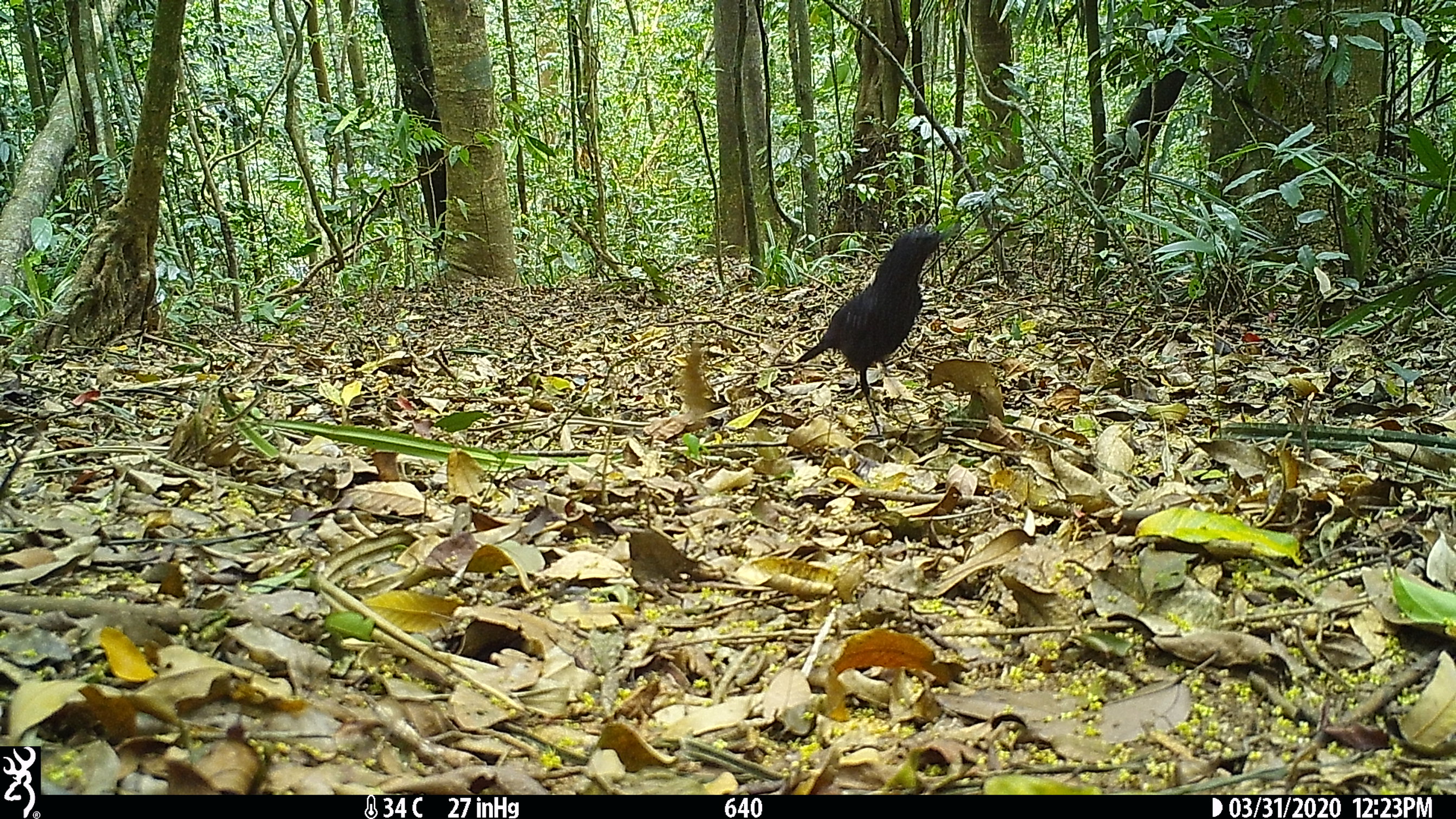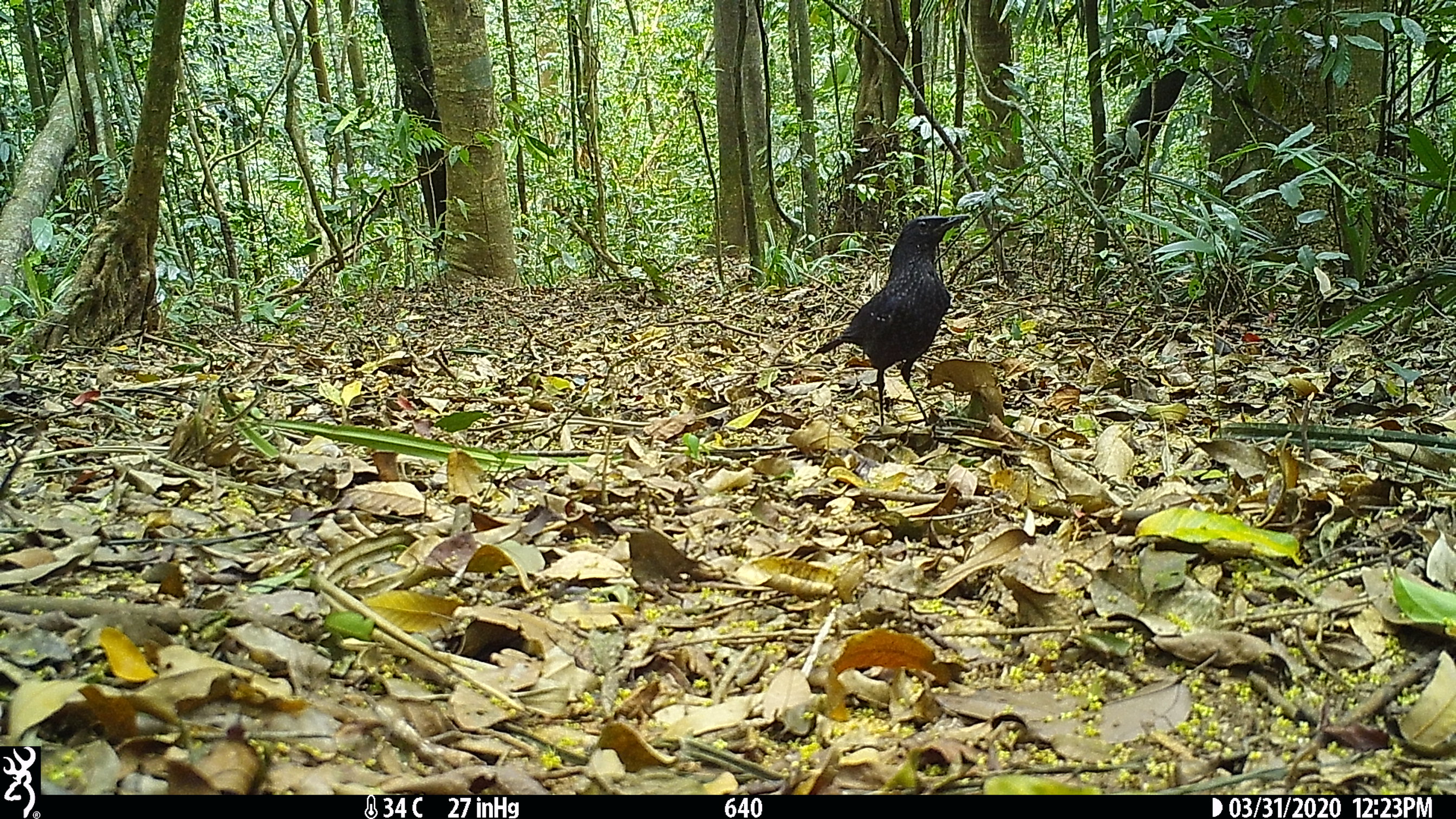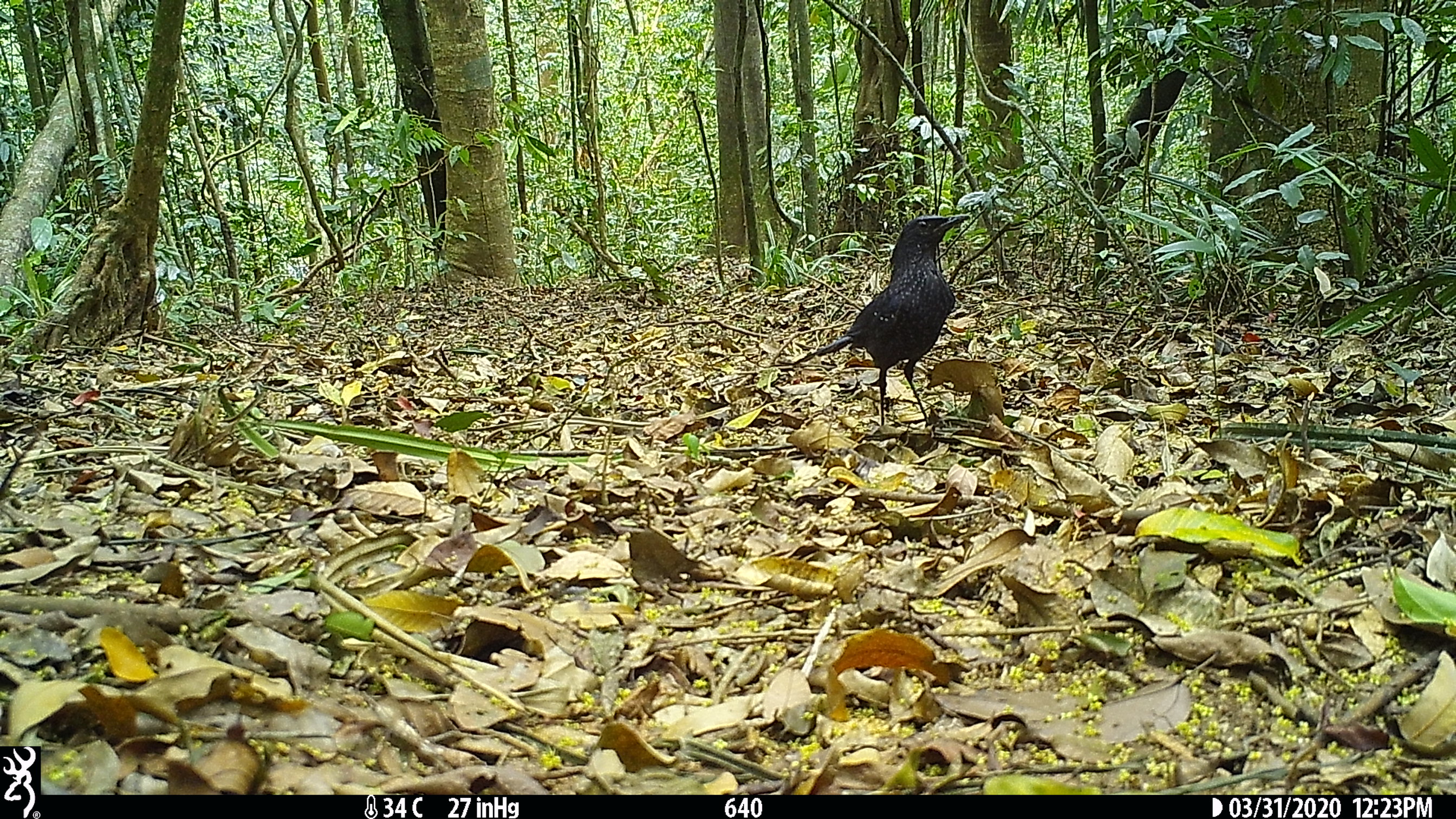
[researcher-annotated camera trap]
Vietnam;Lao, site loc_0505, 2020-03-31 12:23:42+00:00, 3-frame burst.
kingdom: Animalia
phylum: Chordata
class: Aves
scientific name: Aves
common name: bird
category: unidentified bird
Unidentified bird (bird) (Aves). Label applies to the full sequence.